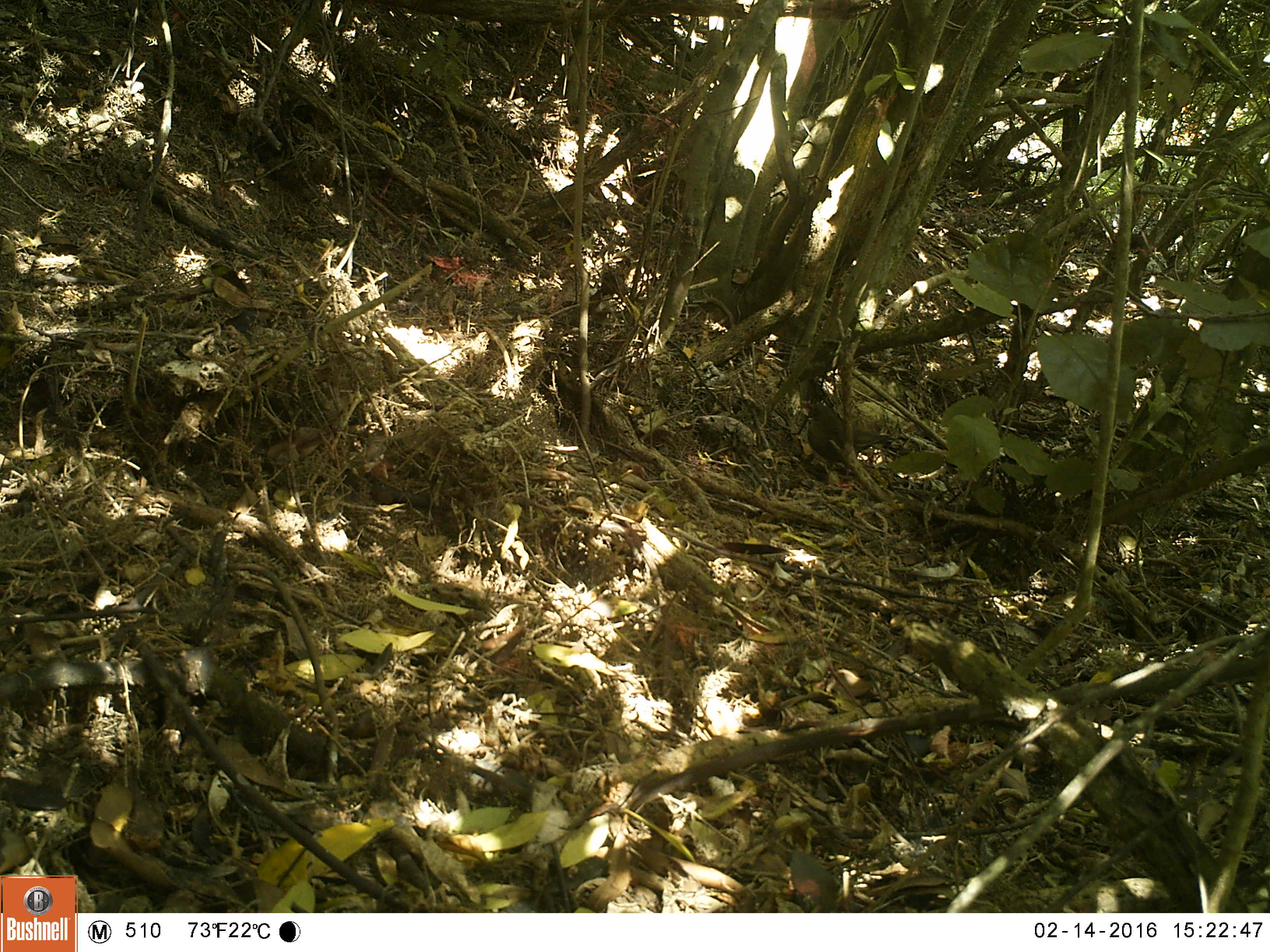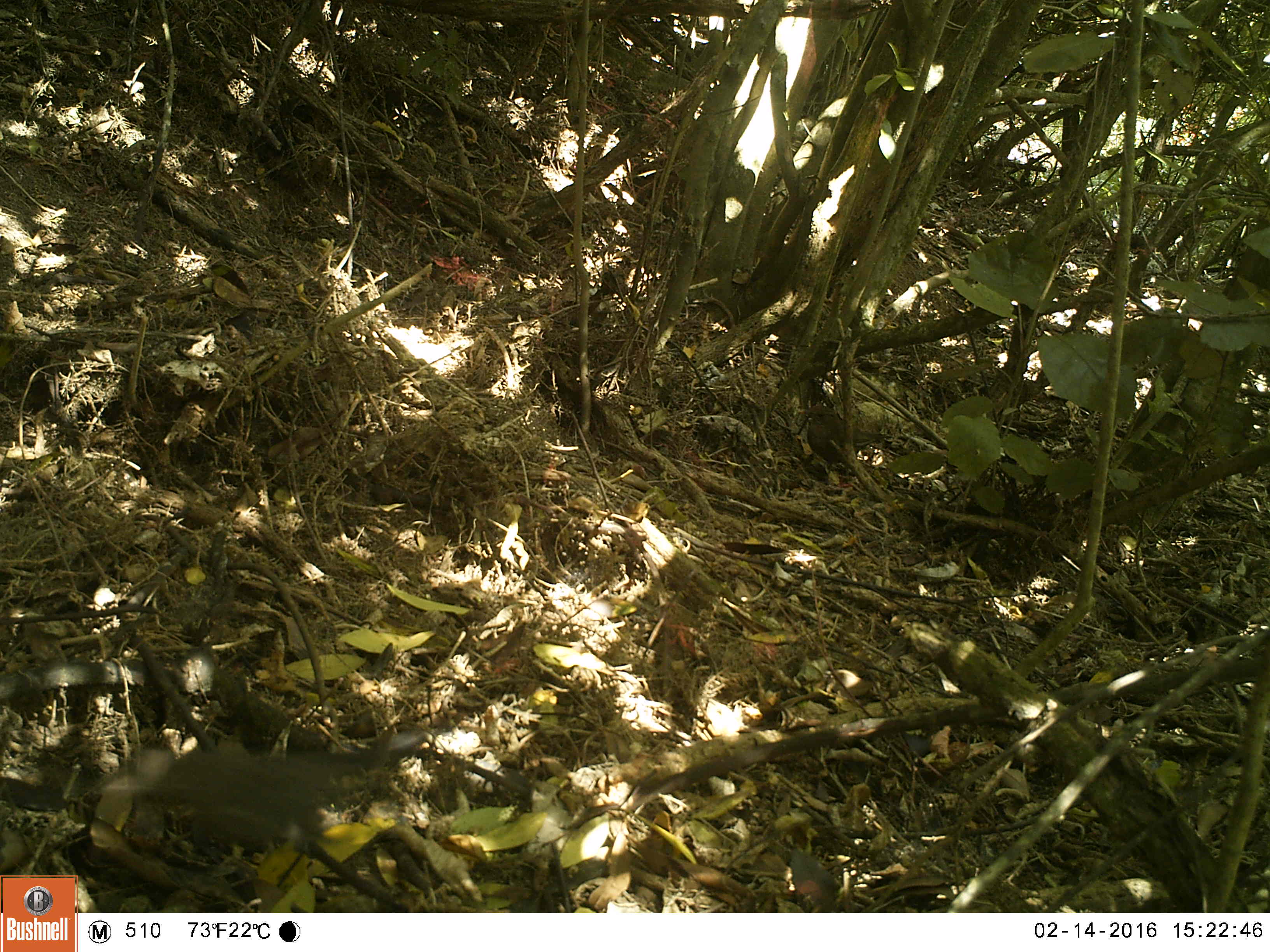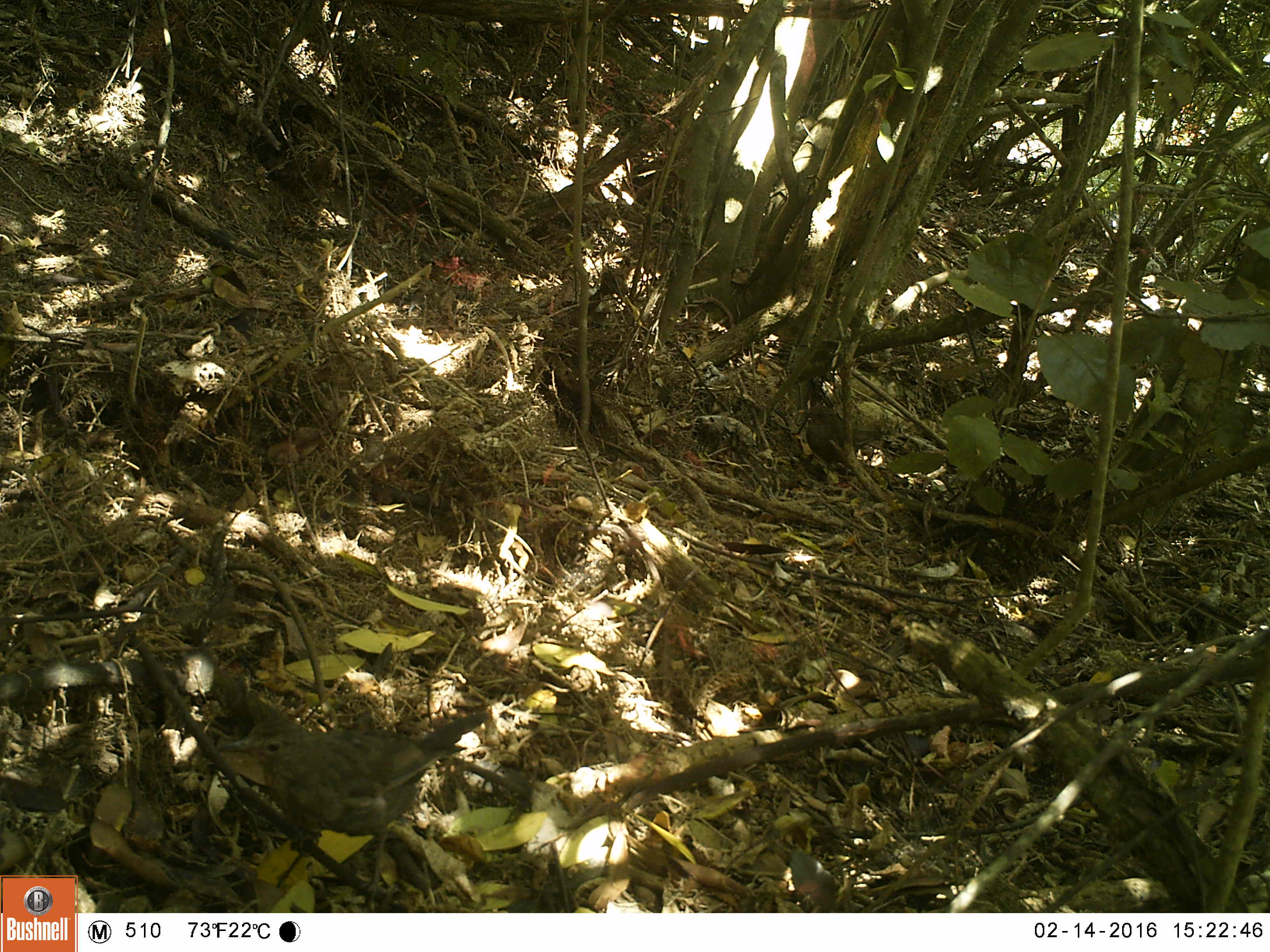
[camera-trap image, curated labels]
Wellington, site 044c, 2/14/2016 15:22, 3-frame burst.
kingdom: Animalia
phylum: Chordata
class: Aves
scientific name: Aves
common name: bird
Bird (Aves).